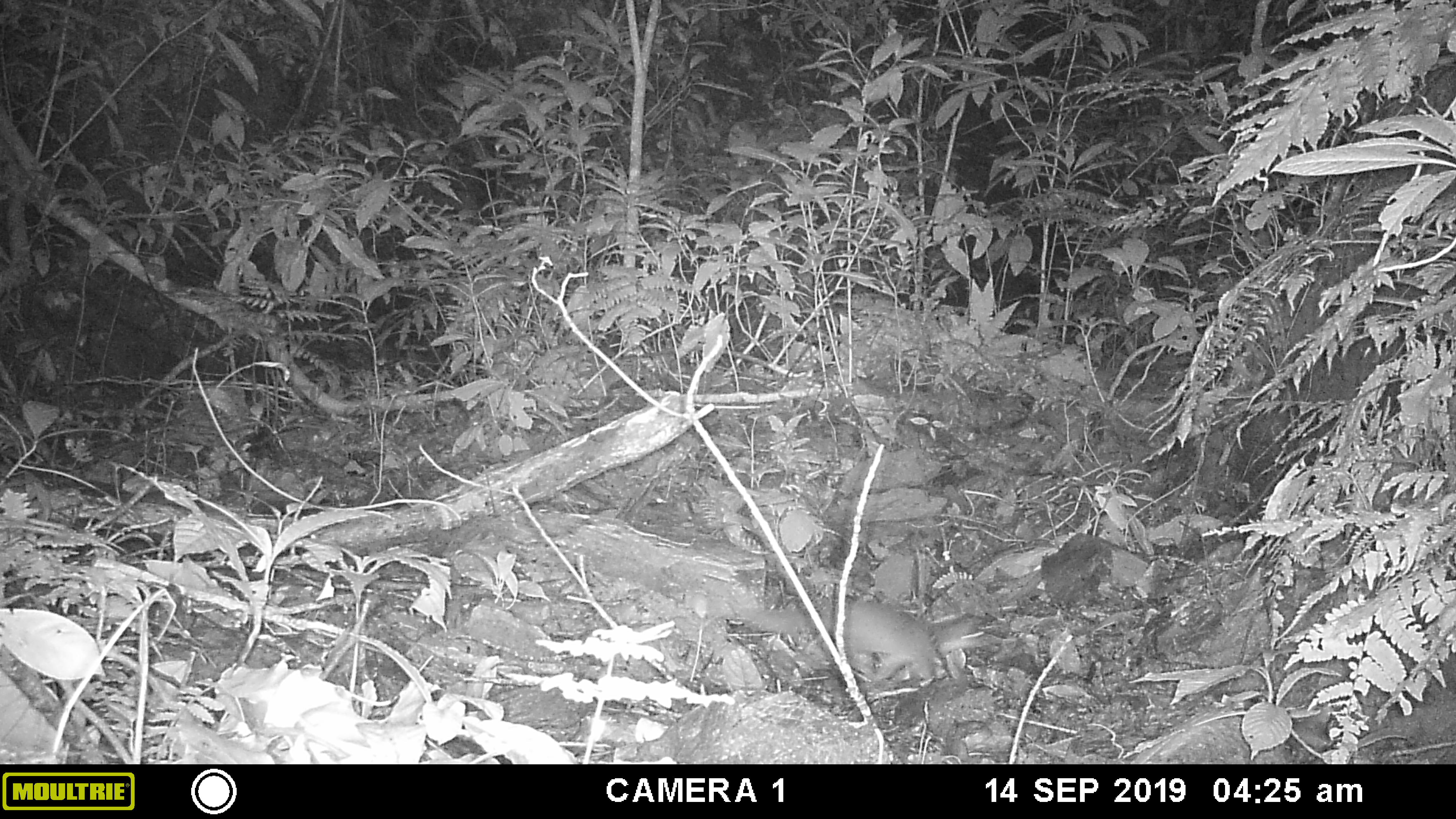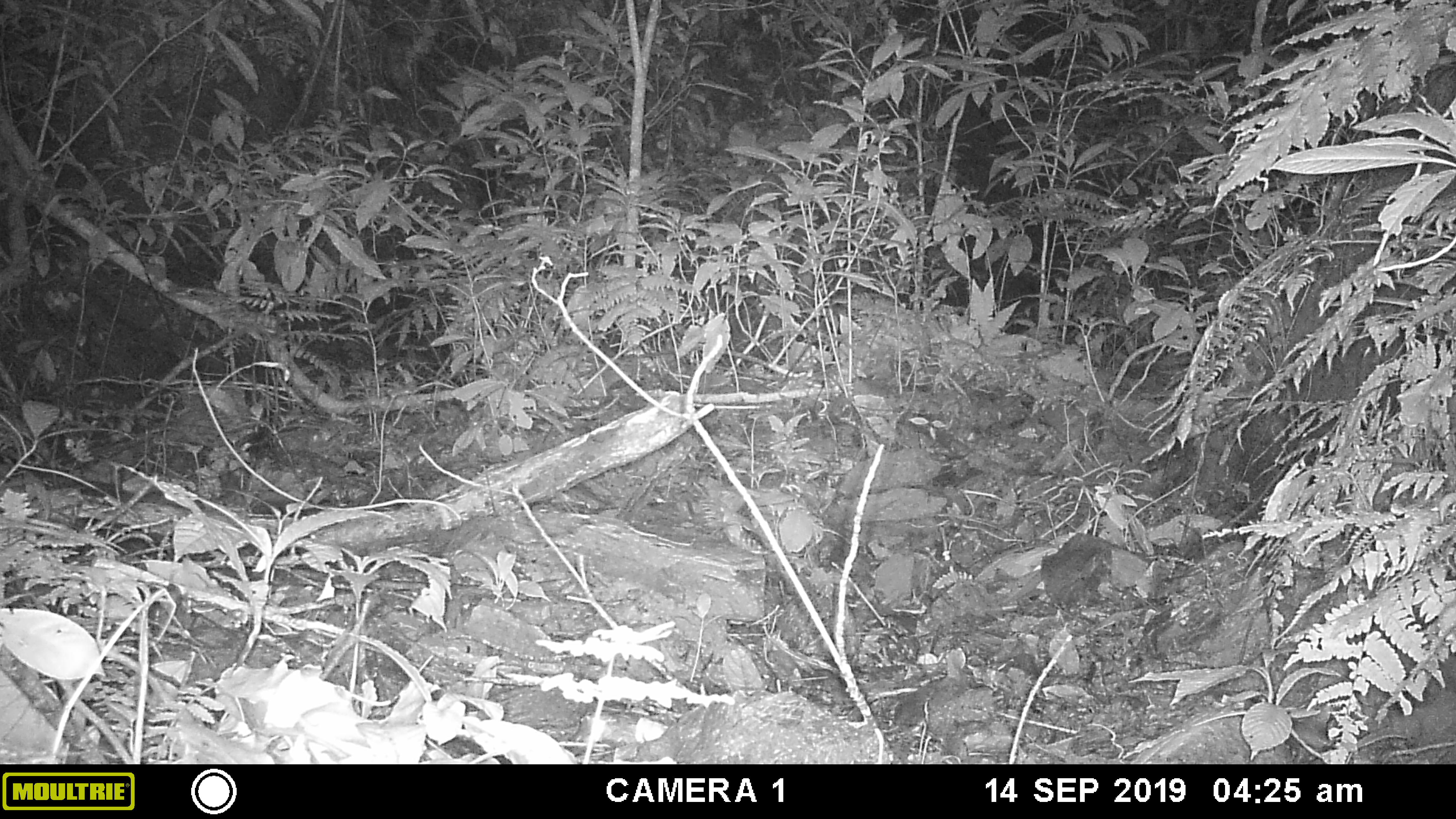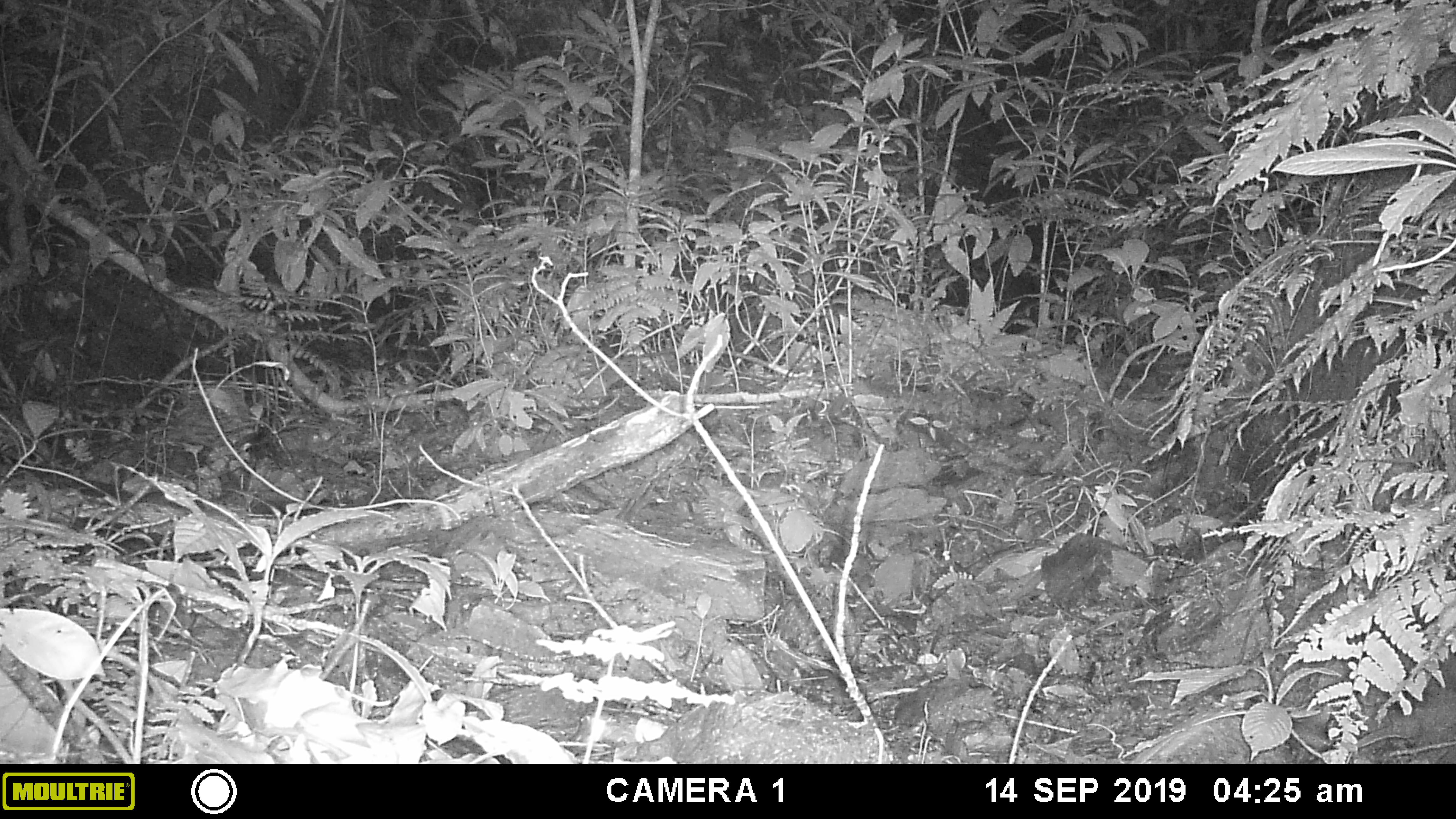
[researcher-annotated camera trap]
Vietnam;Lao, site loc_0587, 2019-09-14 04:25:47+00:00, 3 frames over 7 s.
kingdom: Animalia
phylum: Chordata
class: Mammalia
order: Carnivora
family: Mustelidae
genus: Melogale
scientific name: Melogale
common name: ferret badger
Ferret badger (Melogale). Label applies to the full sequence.